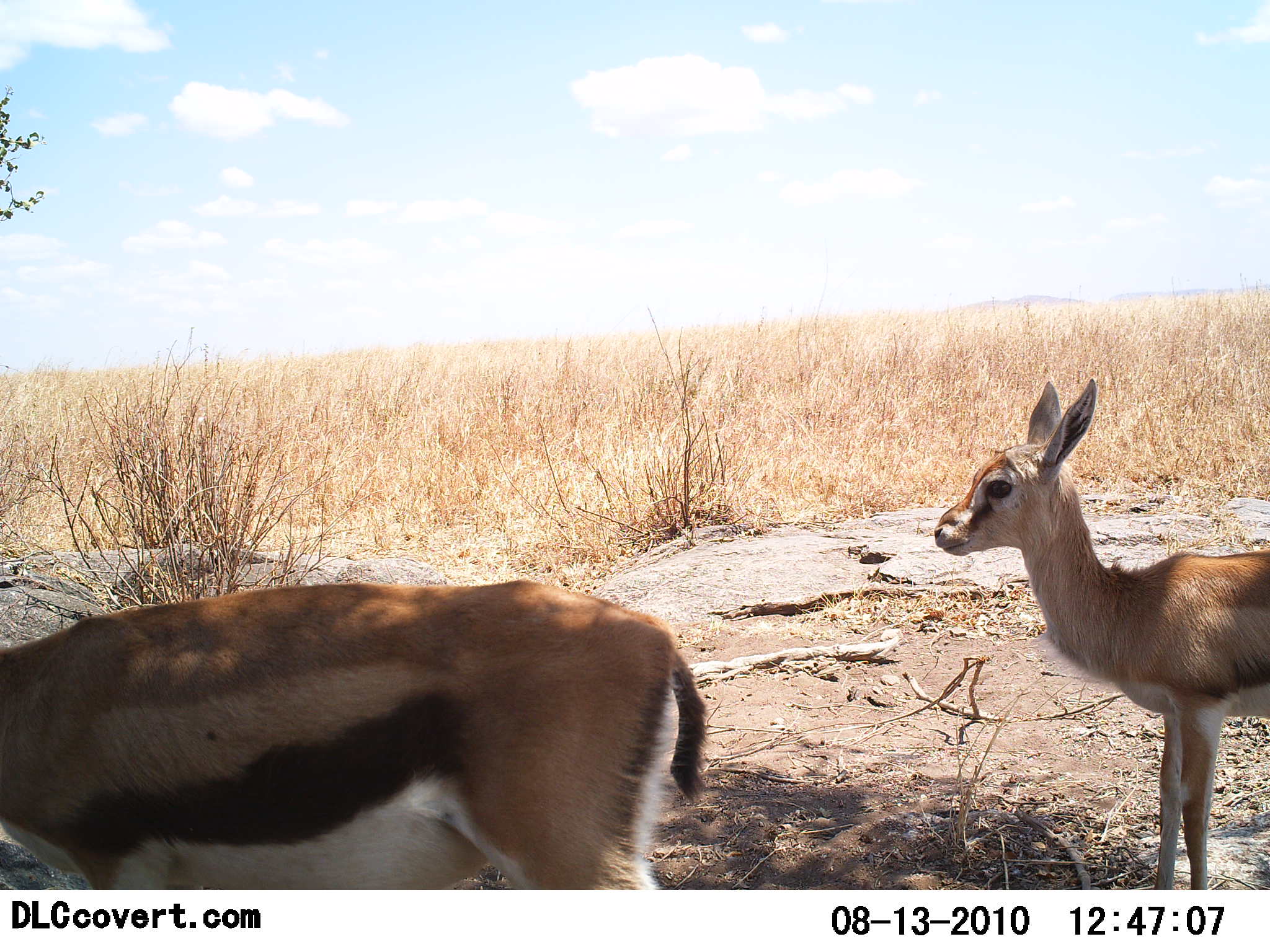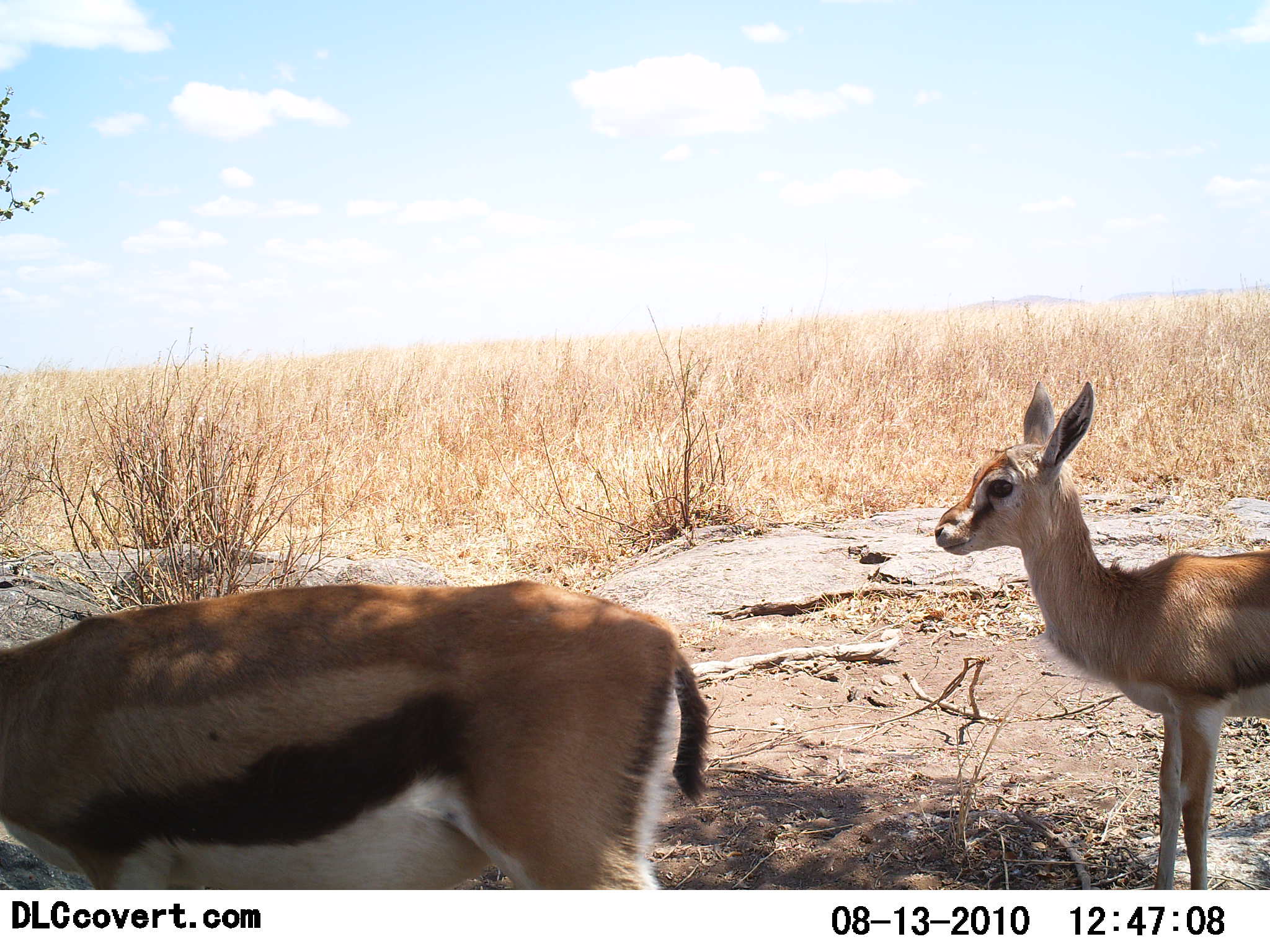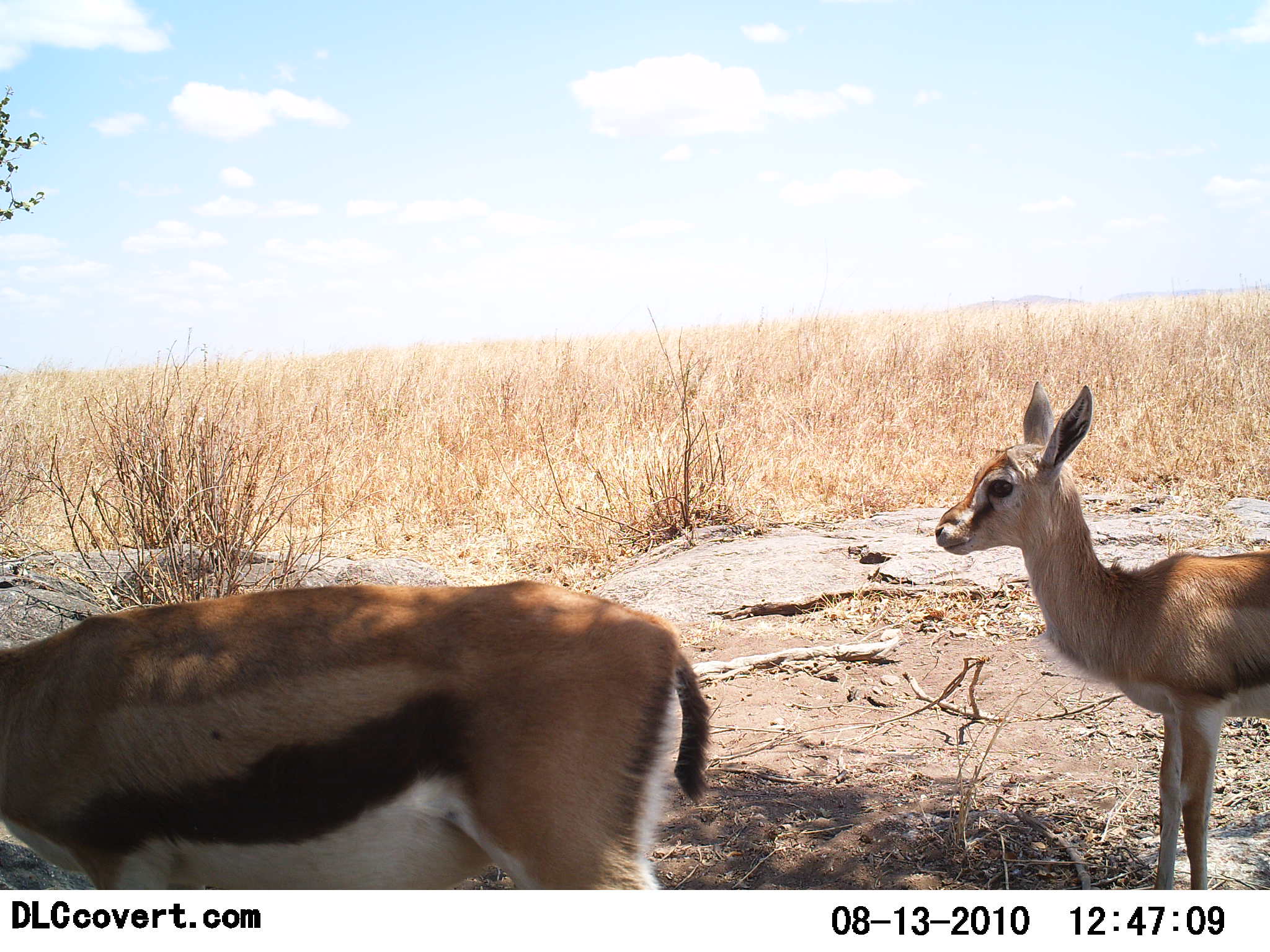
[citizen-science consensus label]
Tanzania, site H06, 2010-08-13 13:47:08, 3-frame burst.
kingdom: Animalia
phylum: Chordata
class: Mammalia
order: Artiodactyla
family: Bovidae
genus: Eudorcas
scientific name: Eudorcas thomsonii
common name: thomson's gazelle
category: gazellethomsons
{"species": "gazellethomsons (thomson's gazelle) (Eudorcas thomsonii)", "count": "2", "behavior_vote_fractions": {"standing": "100%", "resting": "6%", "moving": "0%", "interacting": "0%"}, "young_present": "59%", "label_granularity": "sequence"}